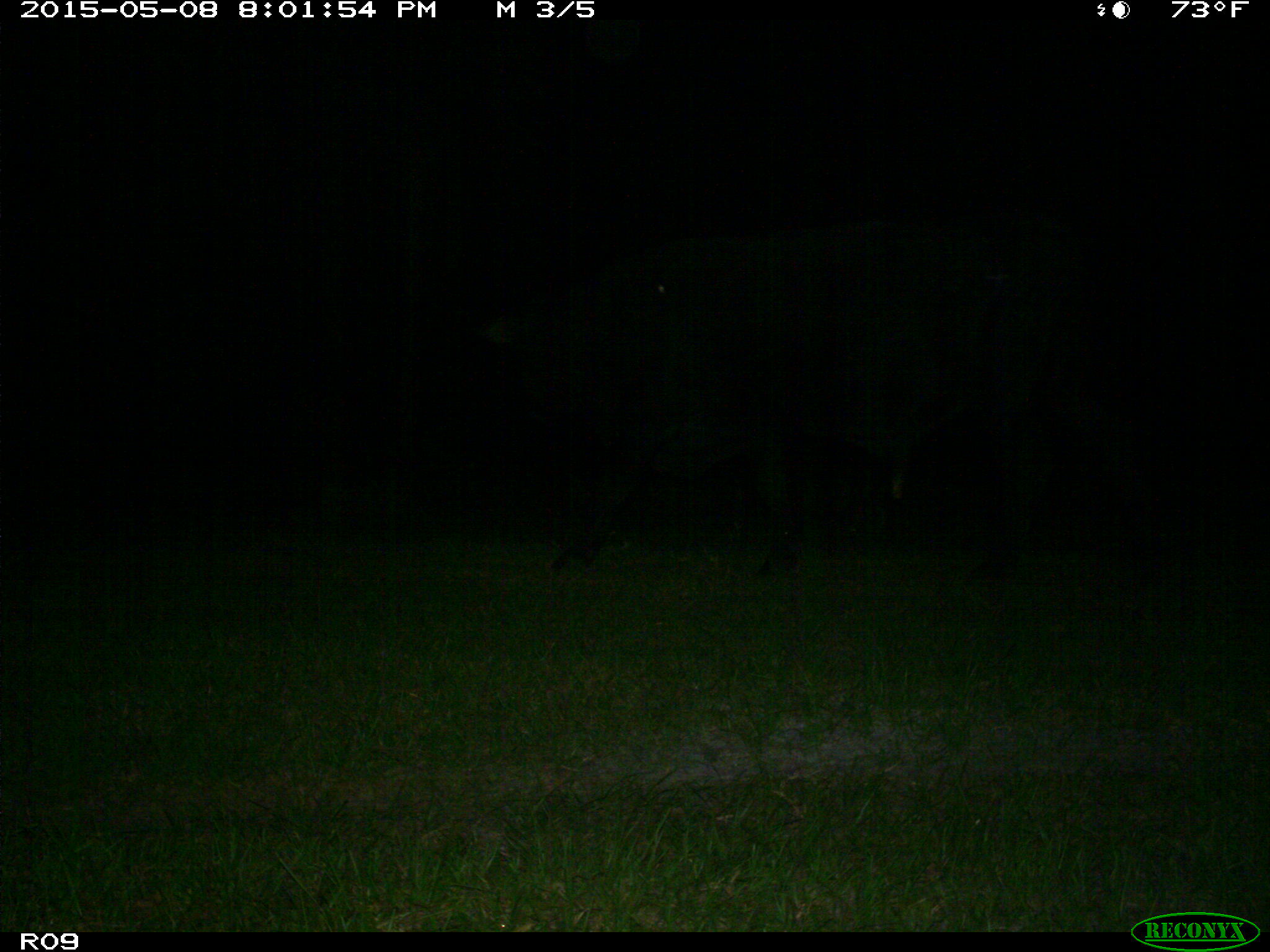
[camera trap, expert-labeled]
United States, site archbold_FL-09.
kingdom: Animalia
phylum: Chordata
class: Mammalia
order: Artiodactyla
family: Bovidae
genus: Bos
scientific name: Bos taurus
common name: domestic cow